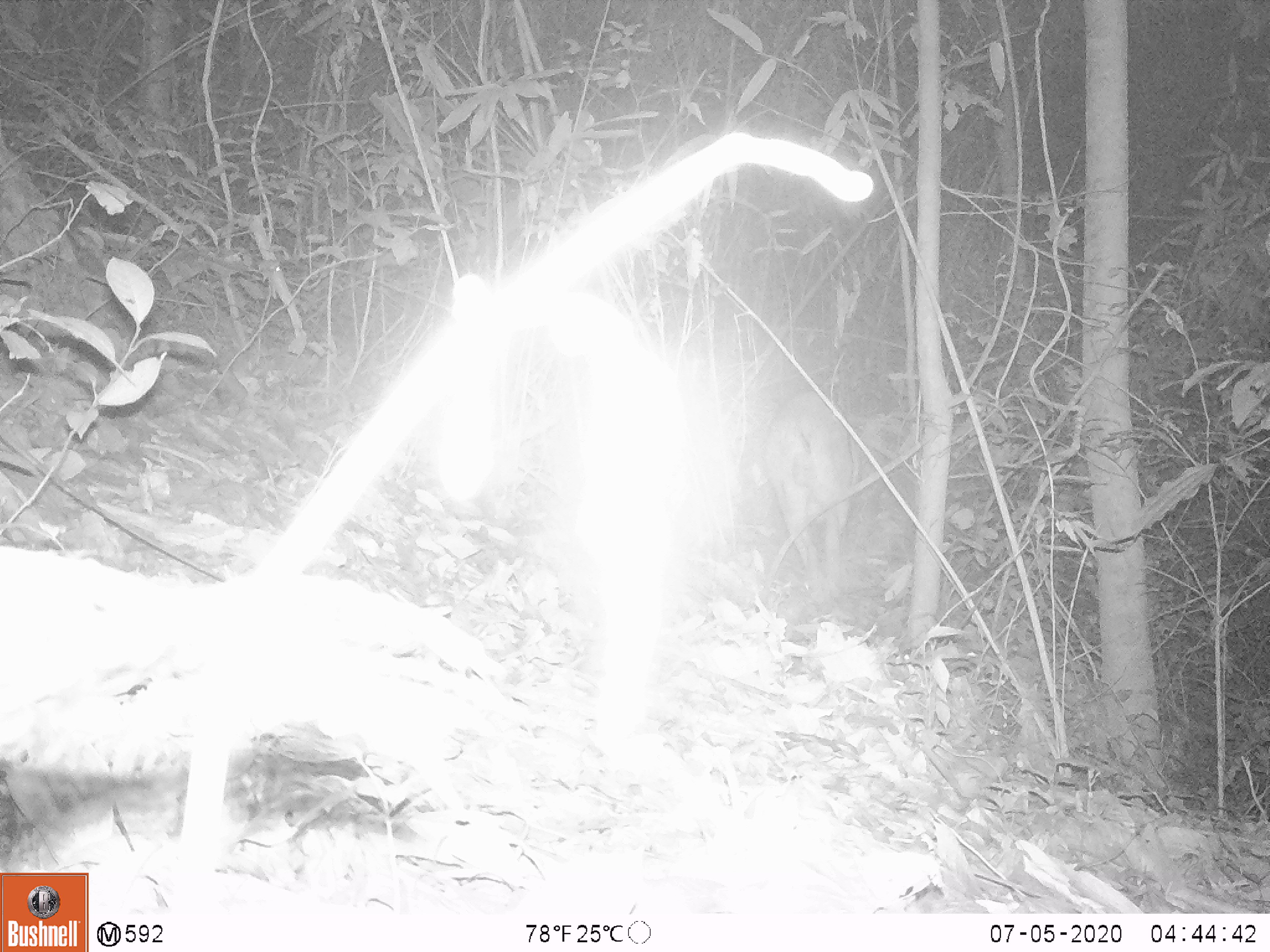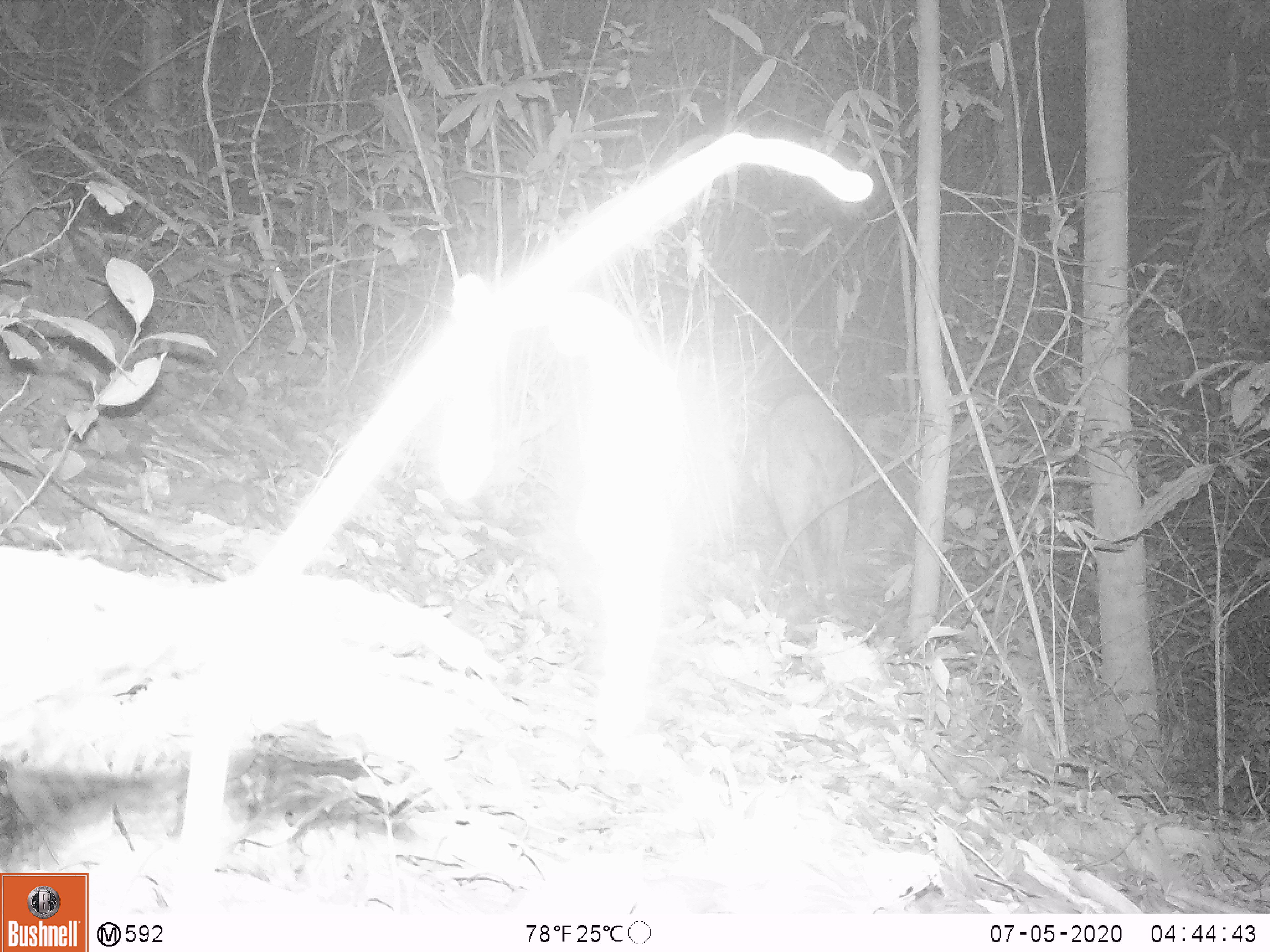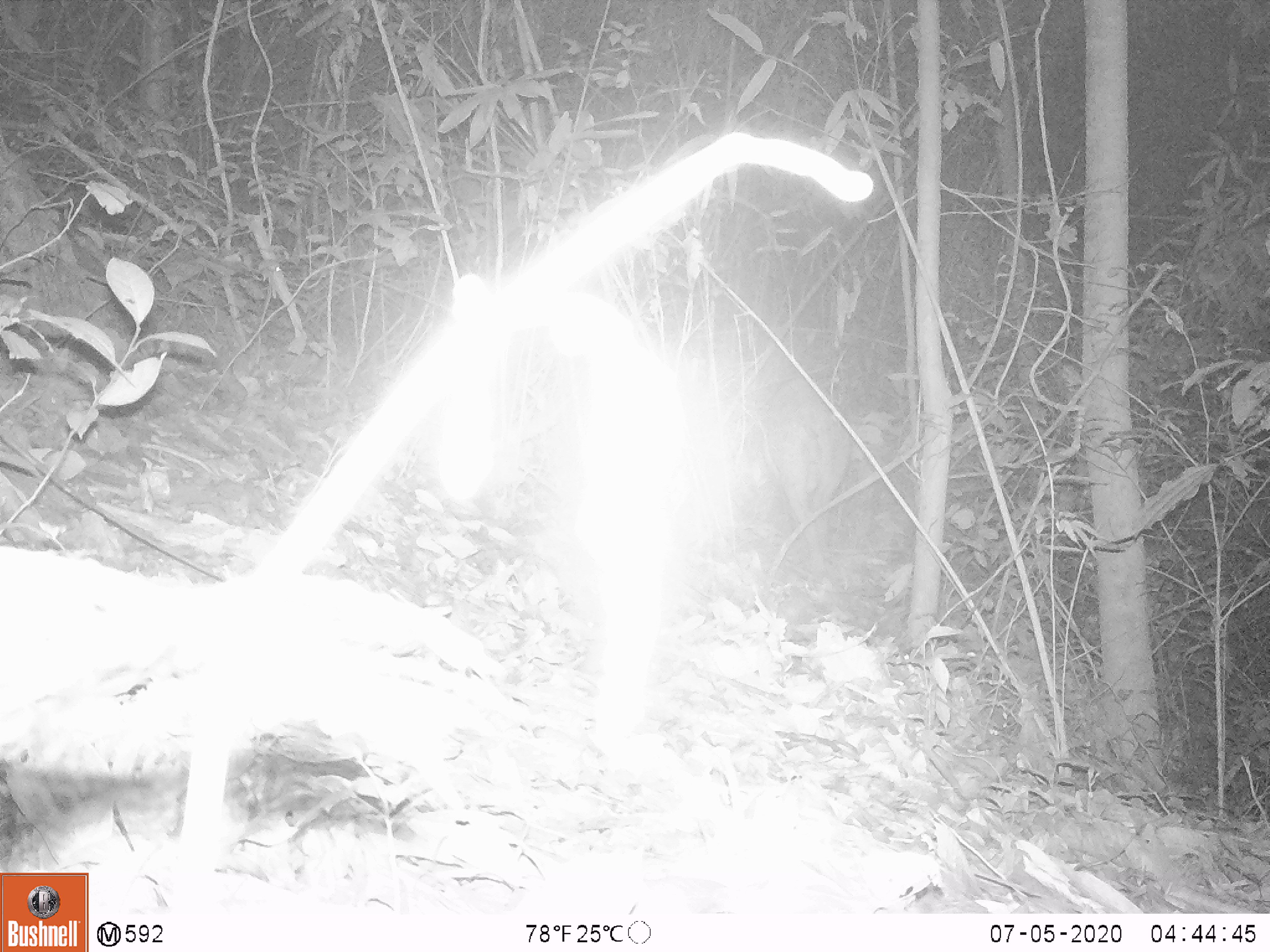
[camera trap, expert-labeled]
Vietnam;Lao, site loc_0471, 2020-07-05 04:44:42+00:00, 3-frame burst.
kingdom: Animalia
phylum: Chordata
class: Mammalia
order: Artiodactyla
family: Suidae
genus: Sus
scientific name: Sus scrofa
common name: eurasian wild pig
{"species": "eurasian wild pig (Sus scrofa)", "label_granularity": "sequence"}